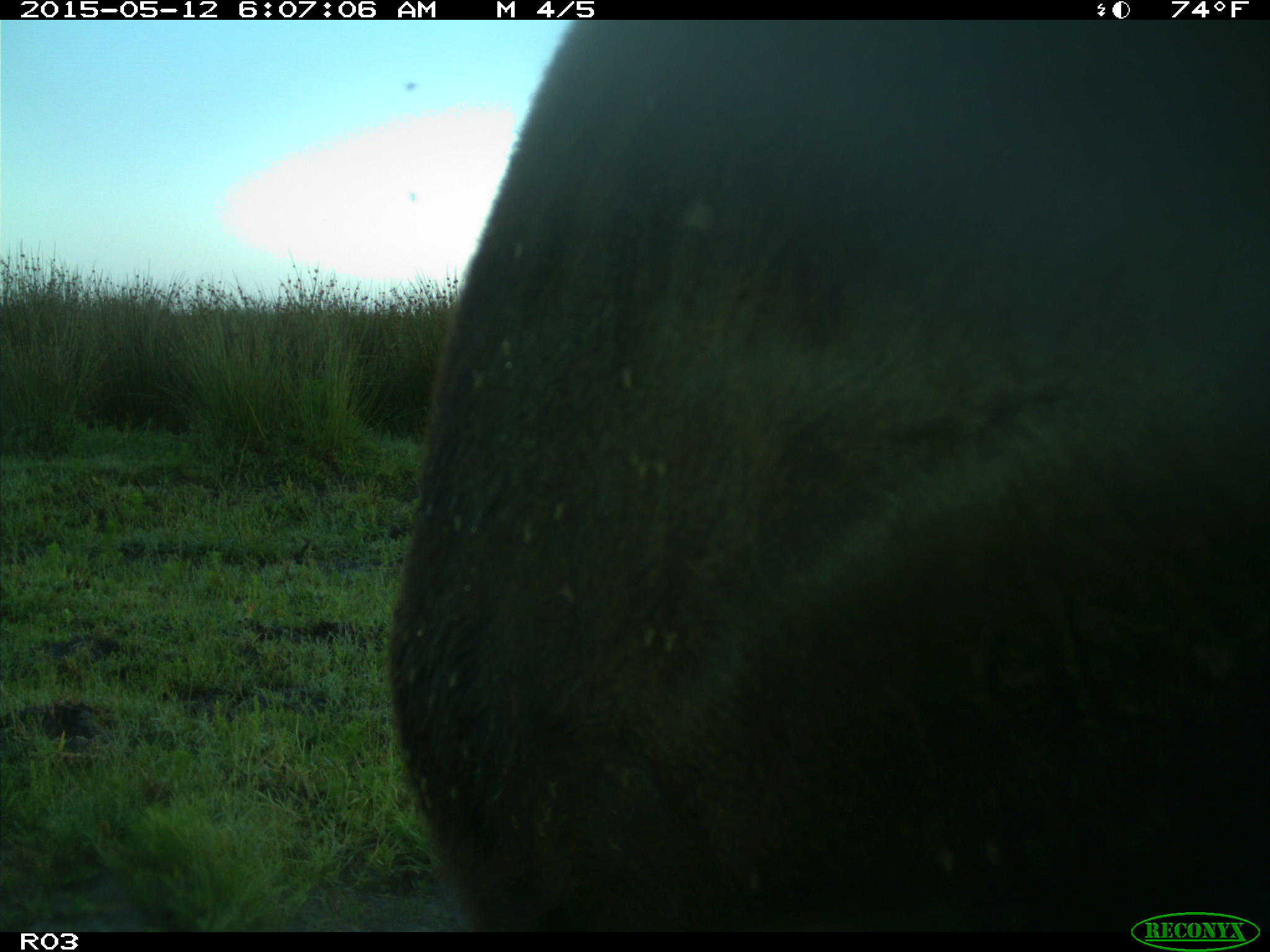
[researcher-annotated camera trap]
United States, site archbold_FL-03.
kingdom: Animalia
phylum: Chordata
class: Mammalia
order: Artiodactyla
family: Bovidae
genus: Bos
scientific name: Bos taurus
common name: domestic cow